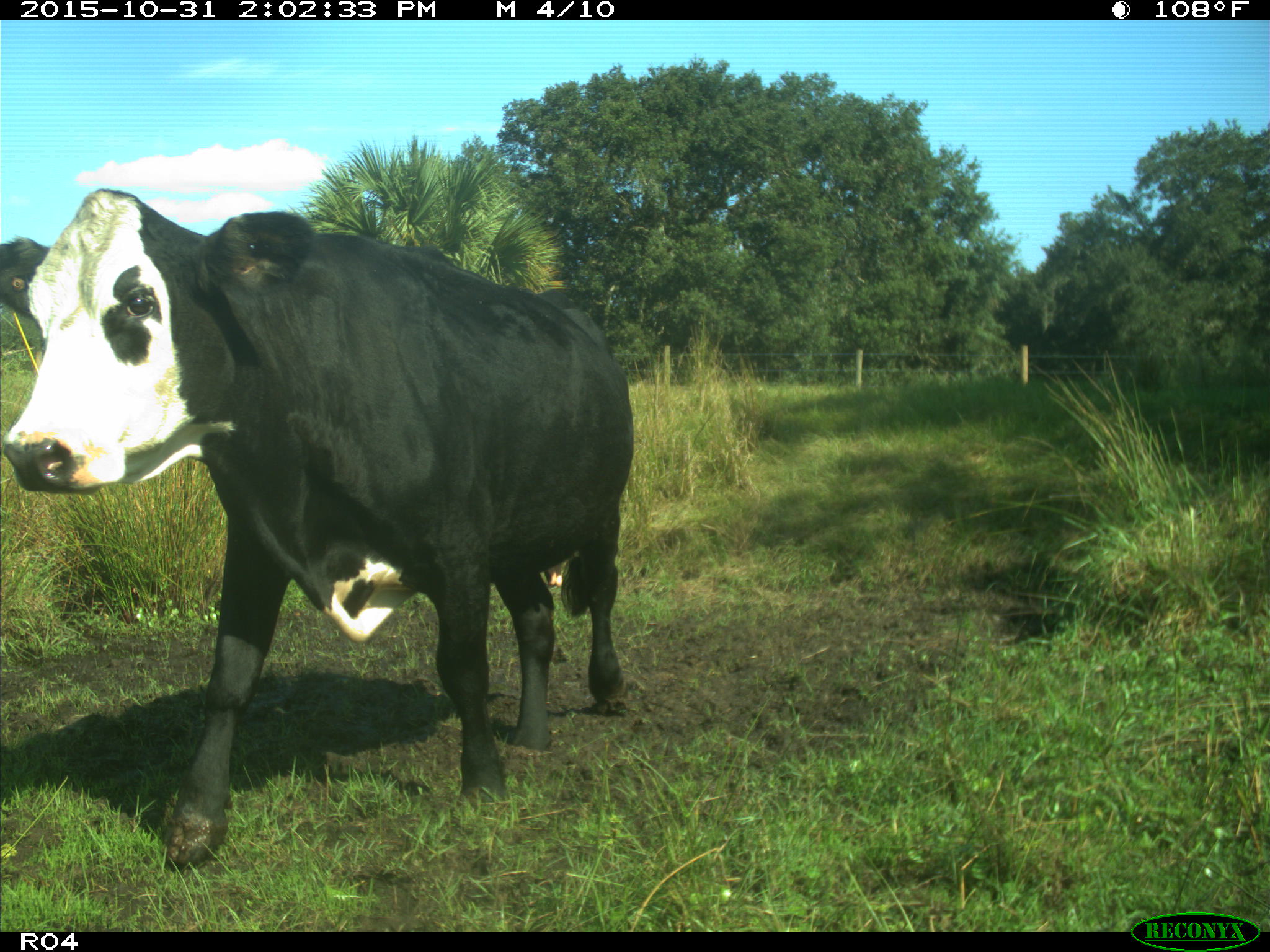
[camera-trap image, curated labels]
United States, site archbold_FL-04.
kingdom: Animalia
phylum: Chordata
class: Mammalia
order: Artiodactyla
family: Bovidae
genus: Bos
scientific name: Bos taurus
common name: domestic cow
Bos taurus (domestic cow).